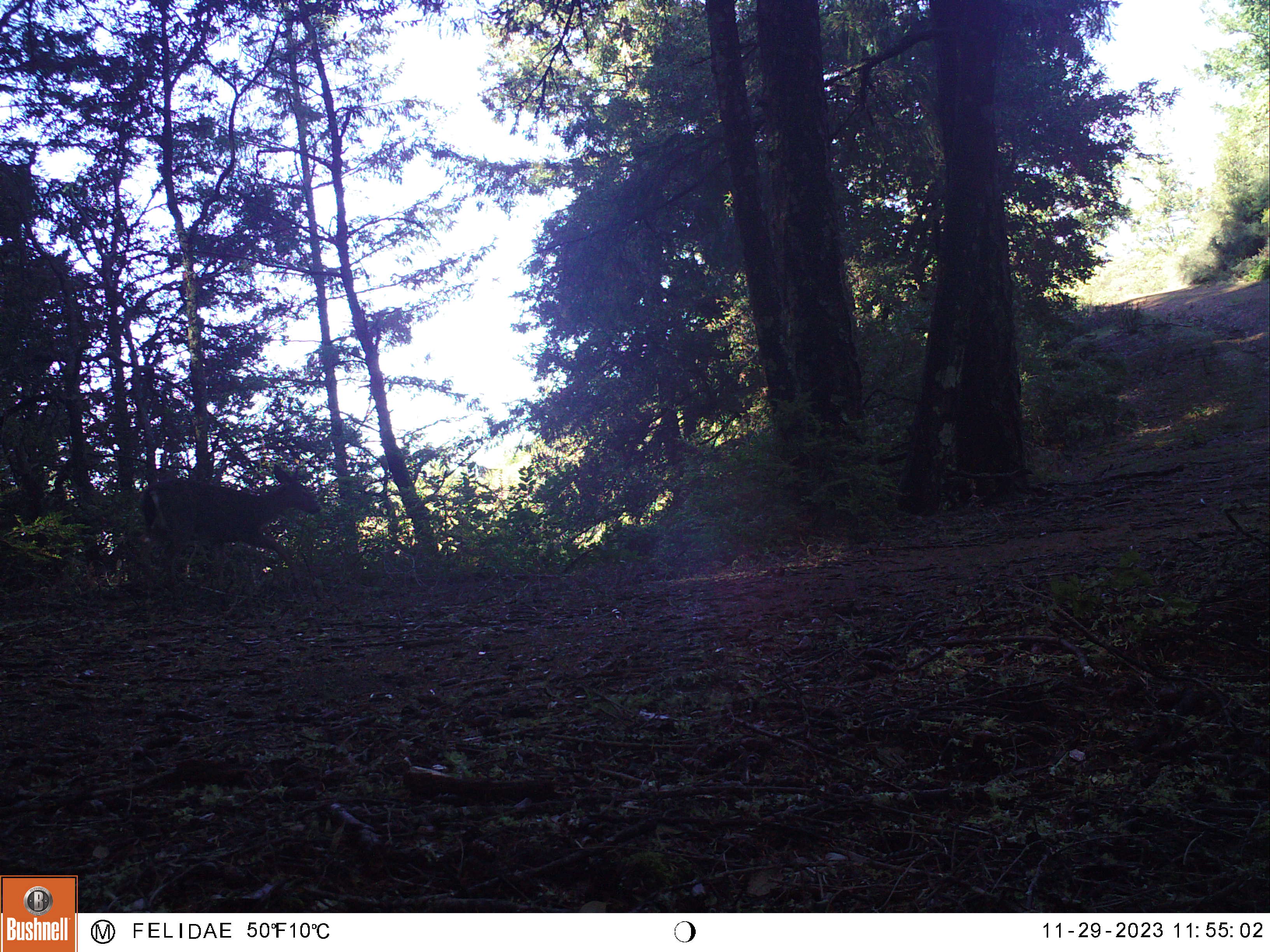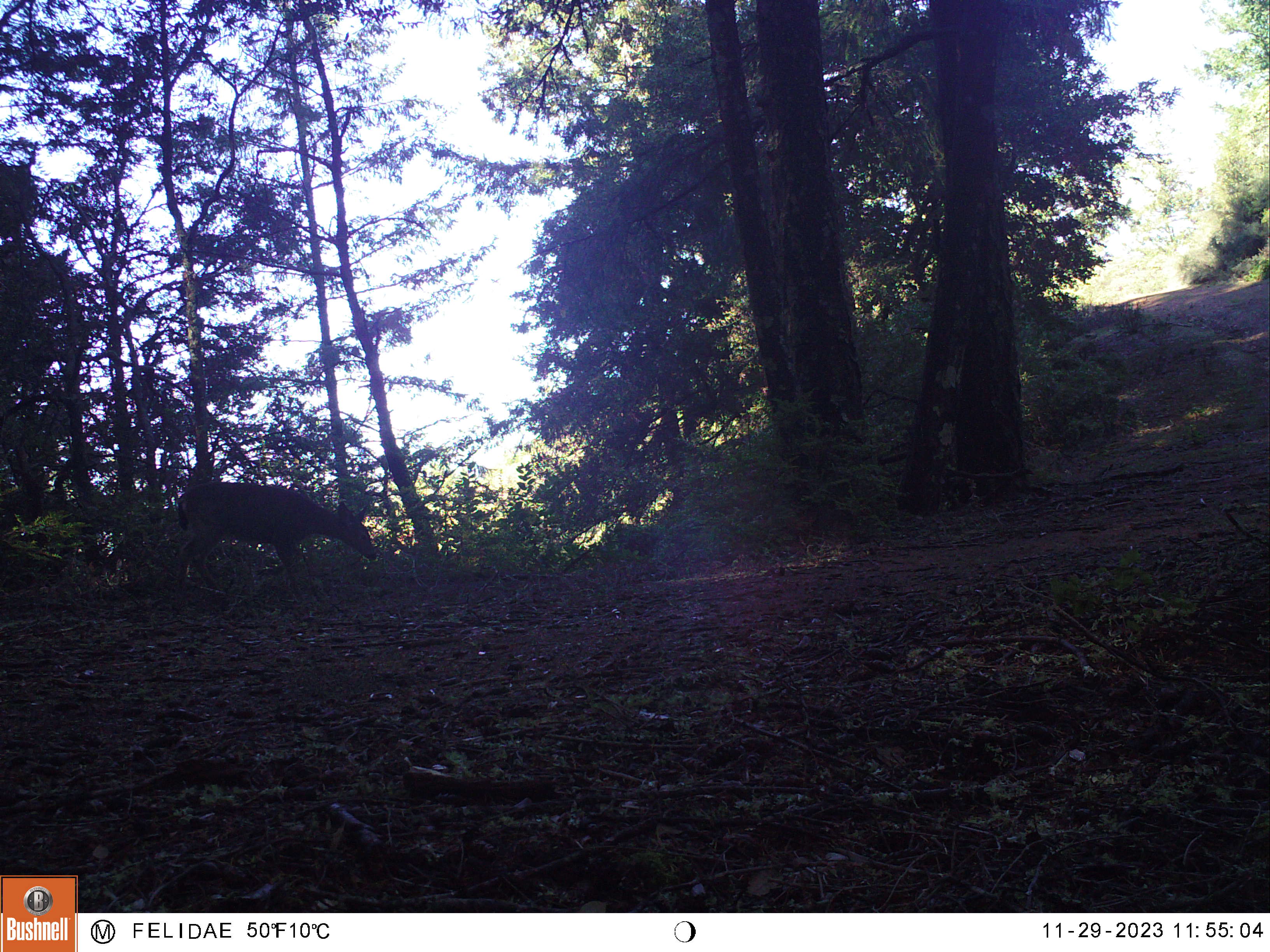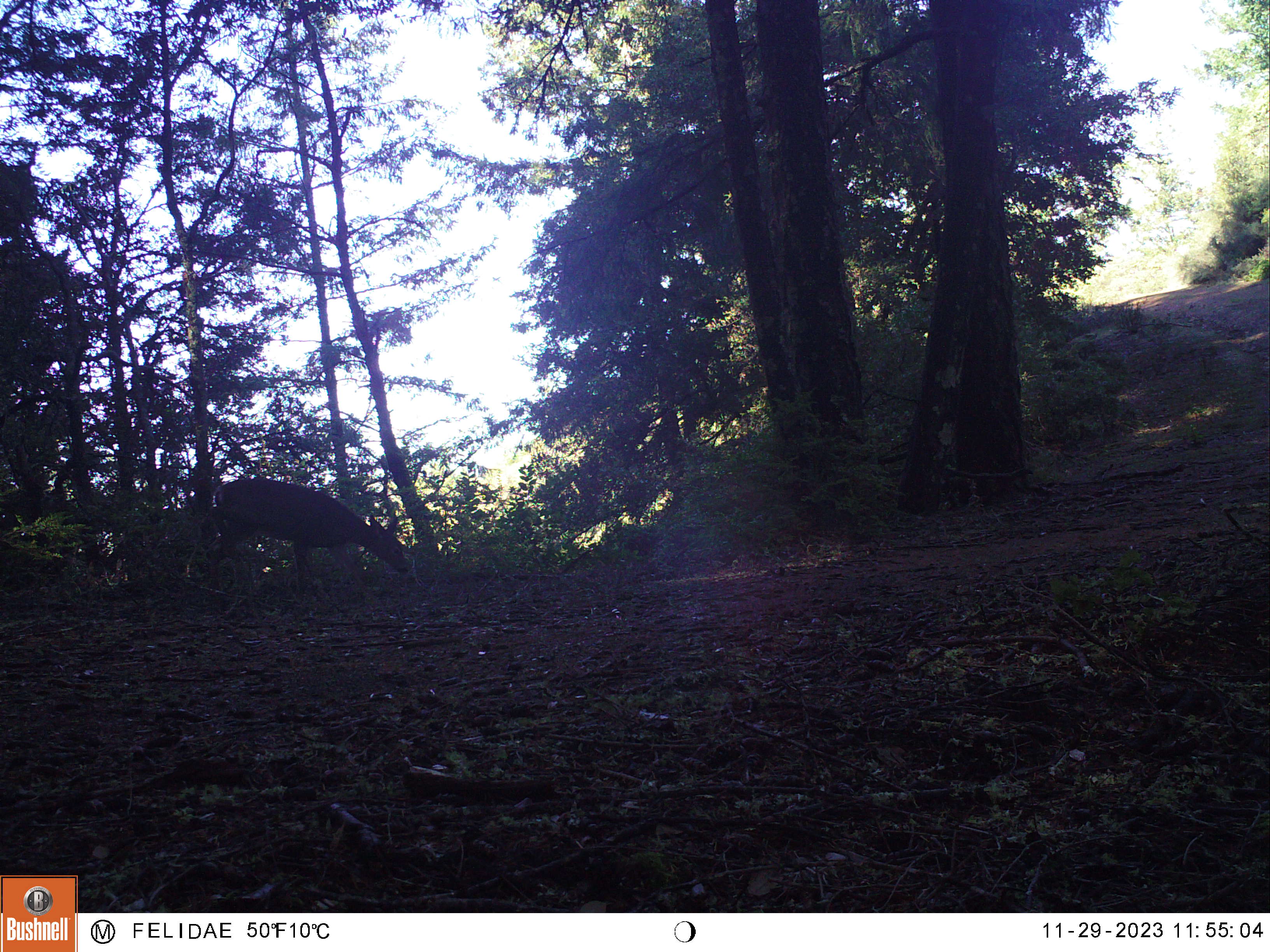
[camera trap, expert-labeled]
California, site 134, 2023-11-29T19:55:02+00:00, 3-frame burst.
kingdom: Animalia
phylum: Chordata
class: Mammalia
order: Artiodactyla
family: Cervidae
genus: Odocoileus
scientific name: Odocoileus hemionus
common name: mule deer